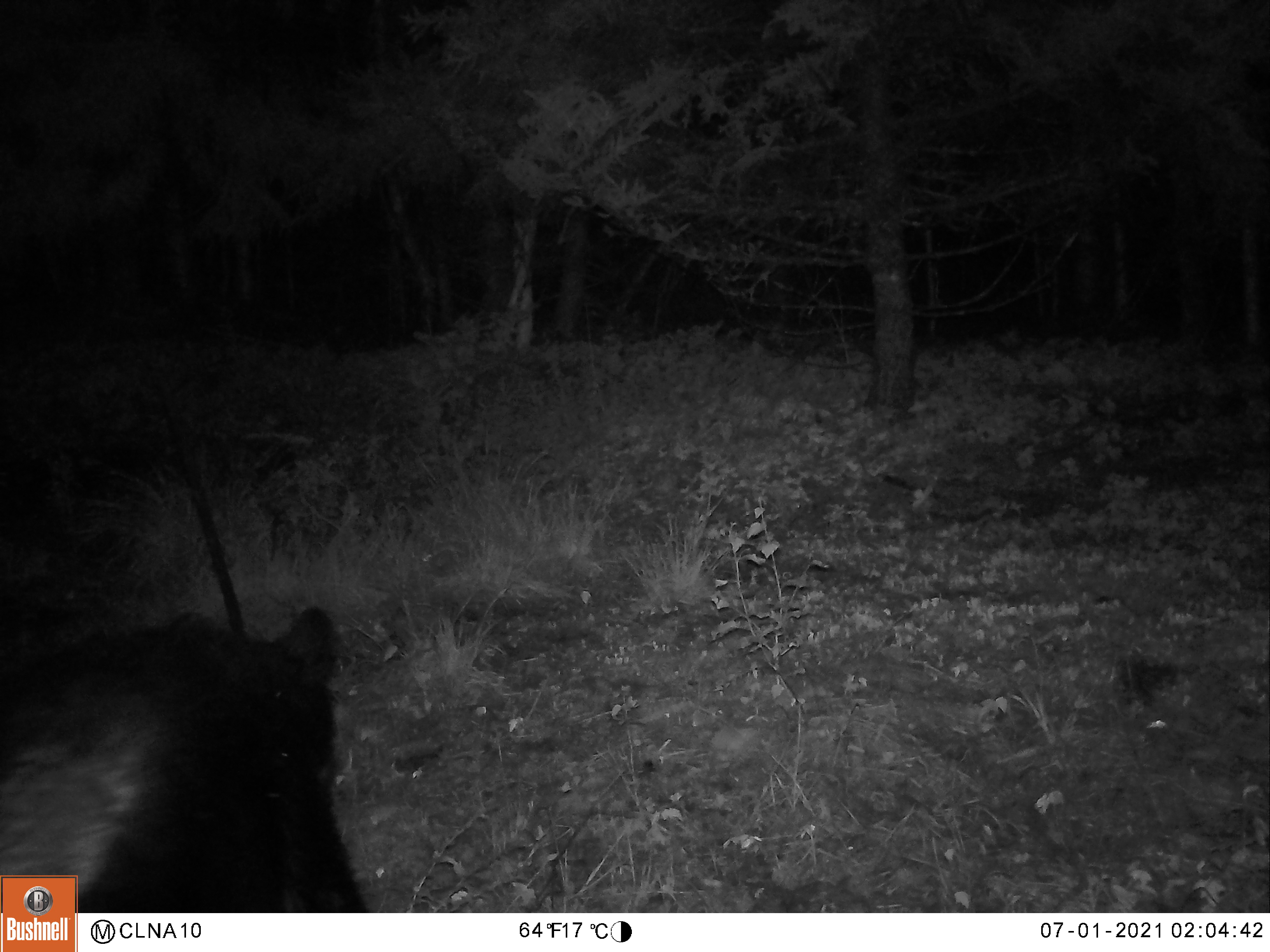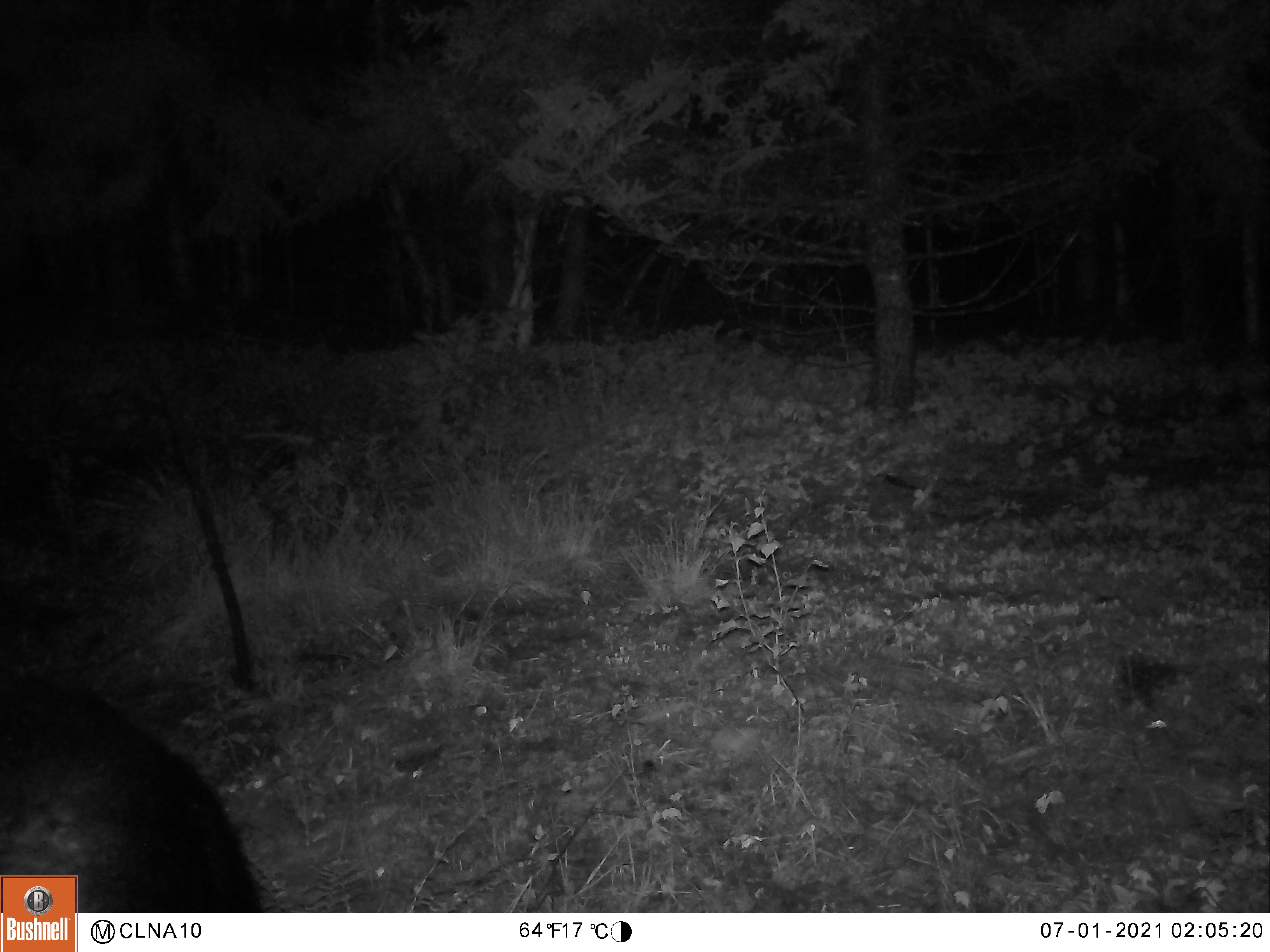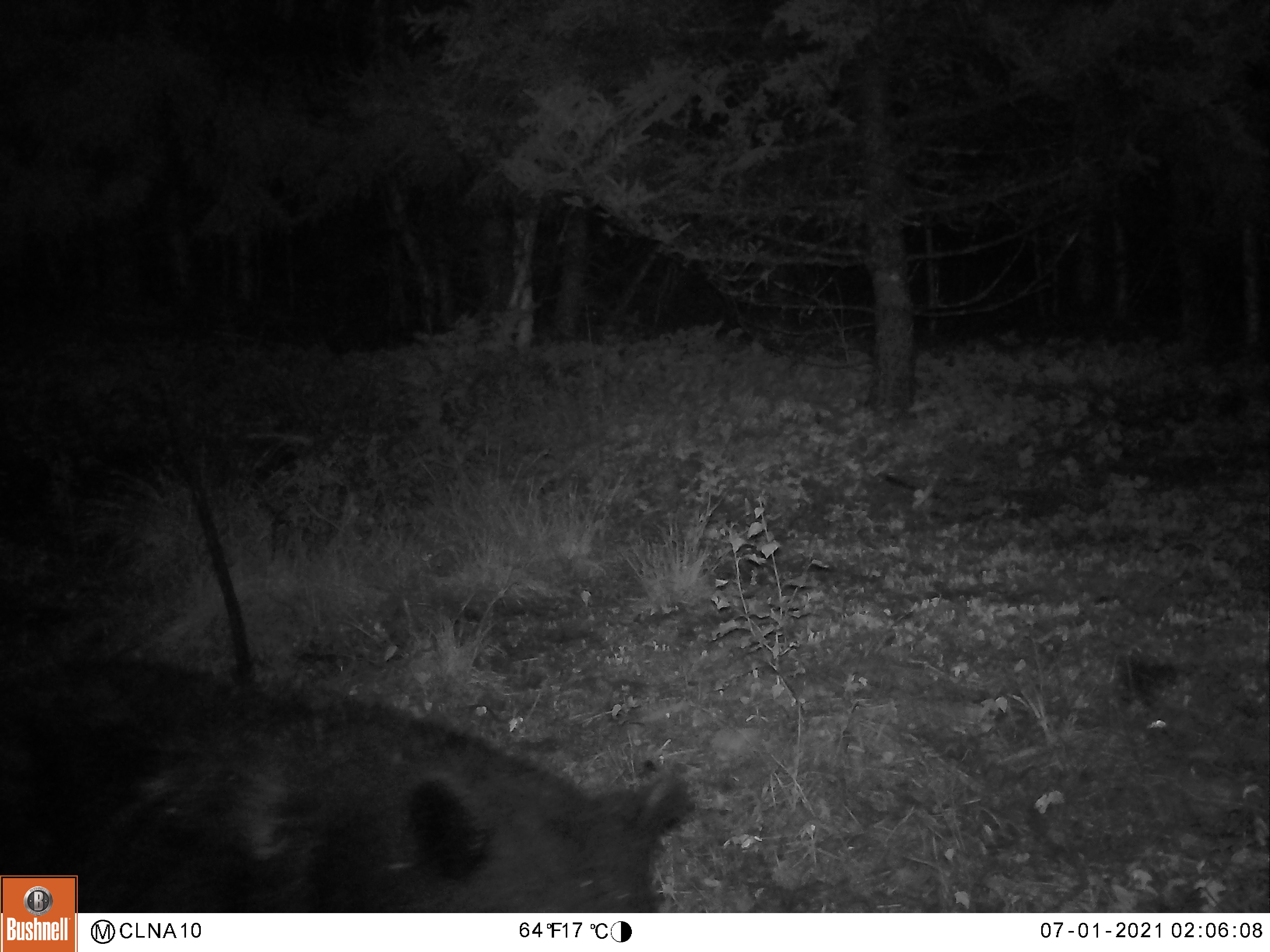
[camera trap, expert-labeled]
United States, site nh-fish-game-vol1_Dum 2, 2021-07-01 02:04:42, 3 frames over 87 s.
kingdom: Animalia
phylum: Chordata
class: Mammalia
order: Carnivora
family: Ursidae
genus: Ursus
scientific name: Ursus americanus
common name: black bear